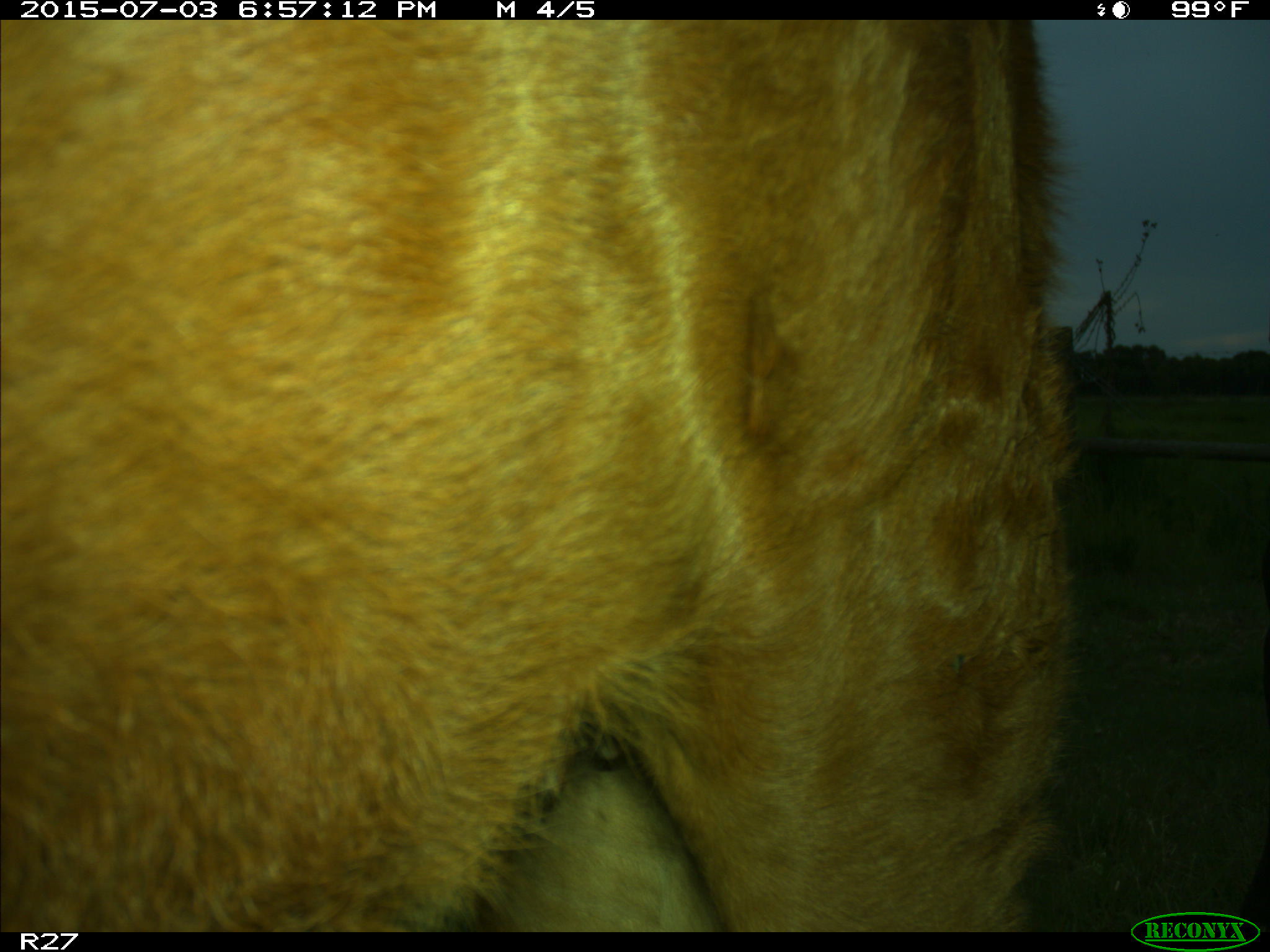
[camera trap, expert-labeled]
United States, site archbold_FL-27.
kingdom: Animalia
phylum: Chordata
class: Mammalia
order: Artiodactyla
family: Bovidae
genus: Bos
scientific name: Bos taurus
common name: domestic cow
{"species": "Bos taurus (domestic cow)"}